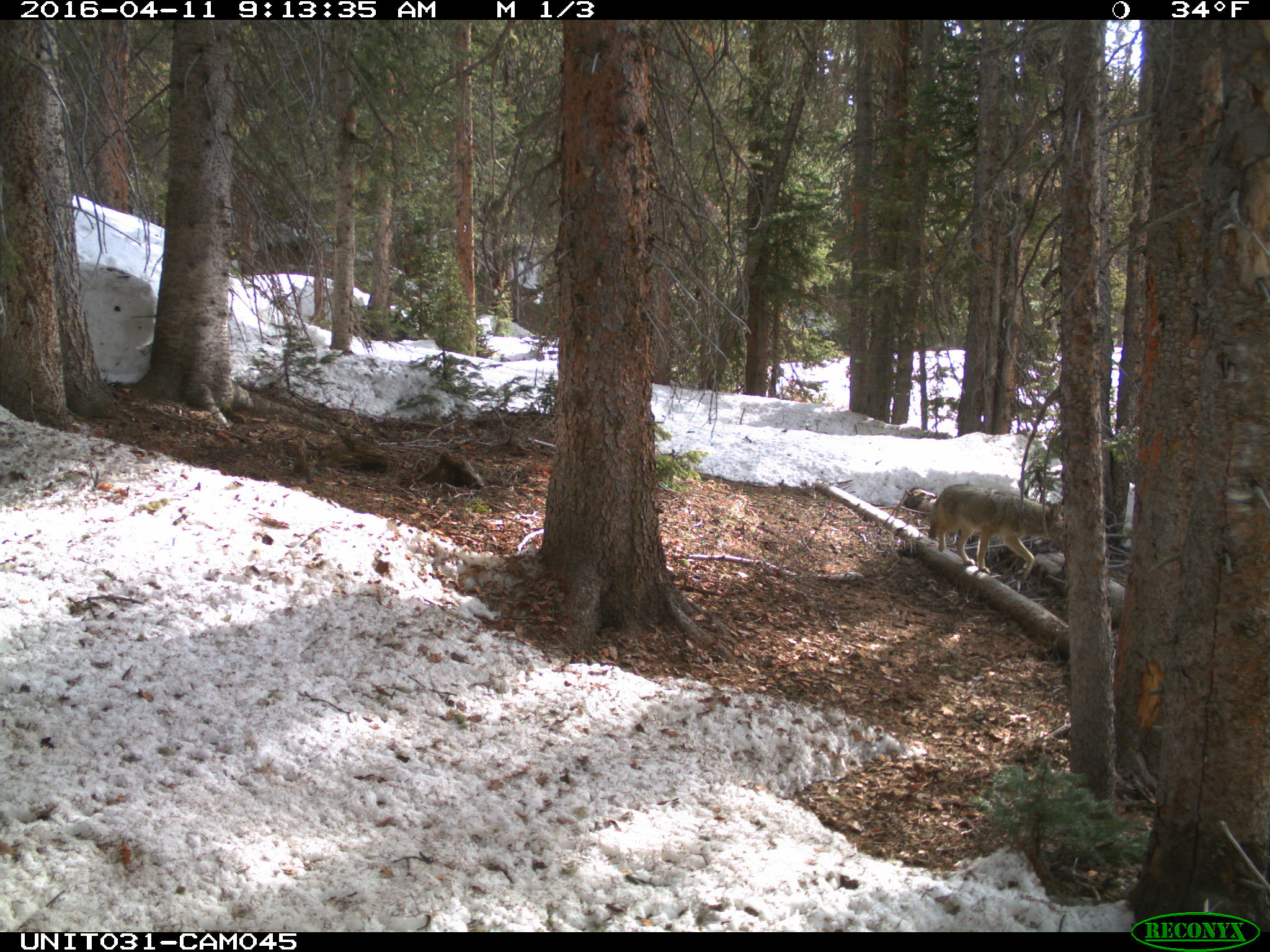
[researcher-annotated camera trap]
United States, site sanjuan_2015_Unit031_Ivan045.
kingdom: Animalia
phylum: Chordata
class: Mammalia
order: Carnivora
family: Canidae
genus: Canis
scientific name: Canis latrans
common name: coyote